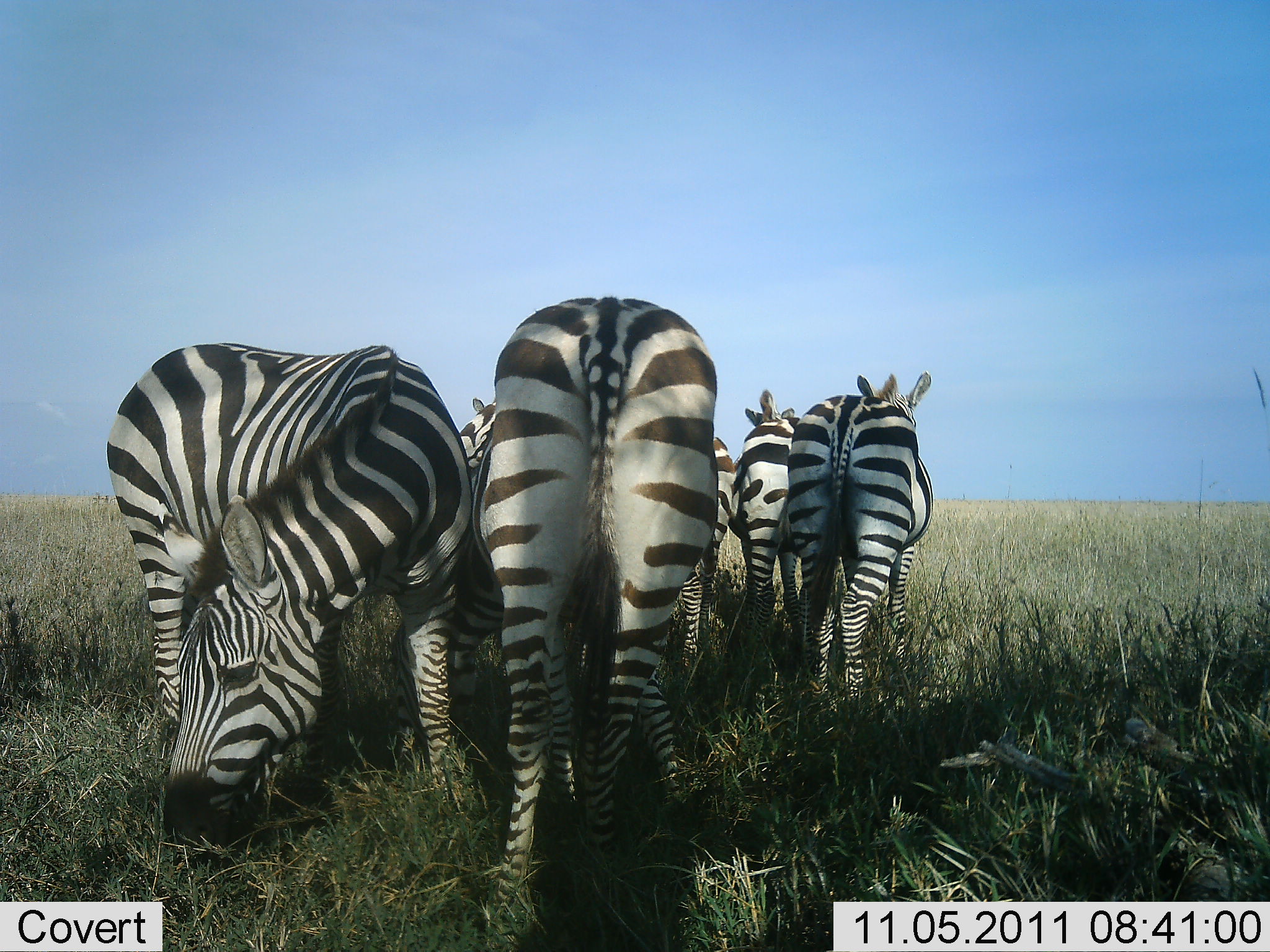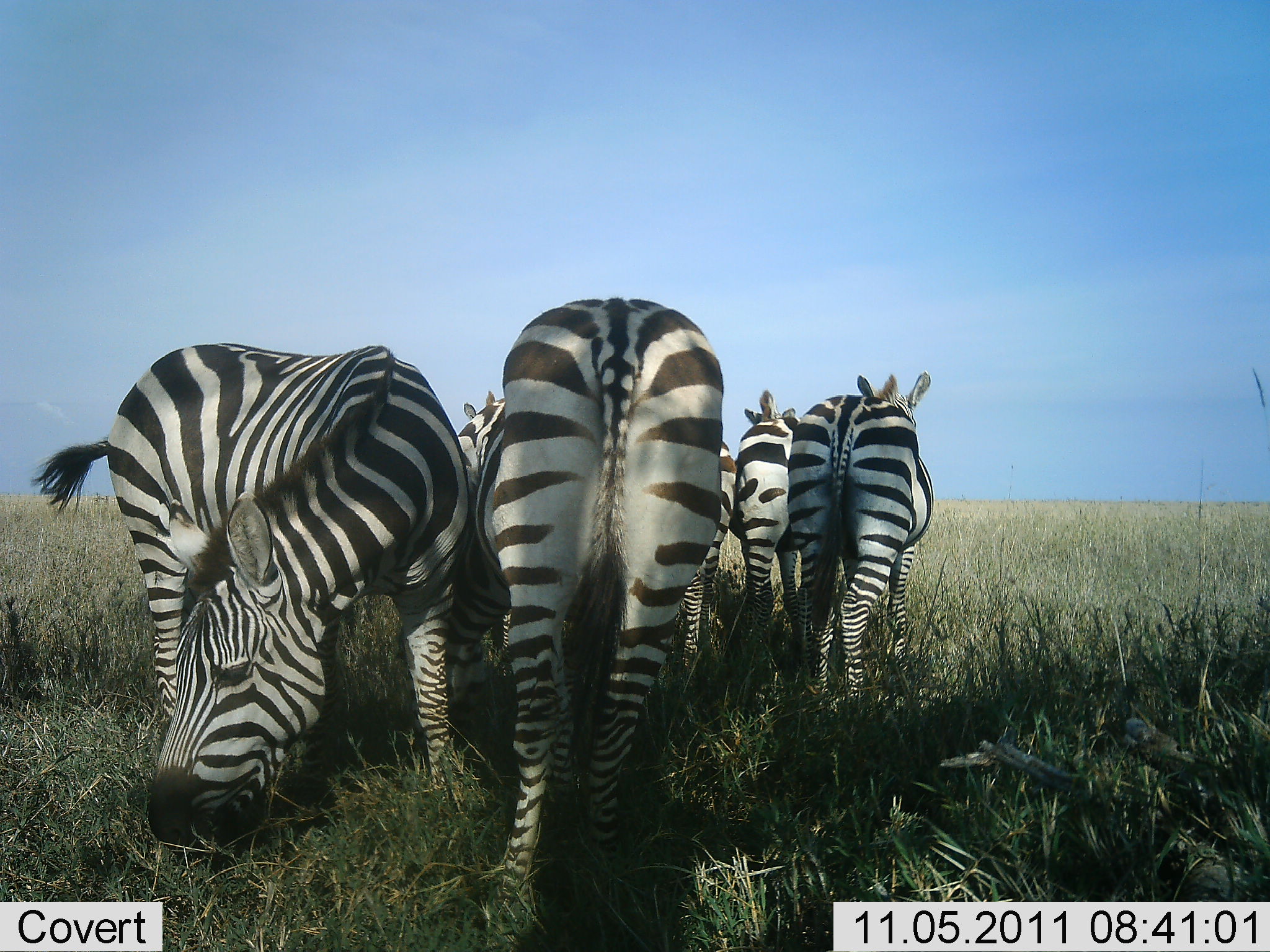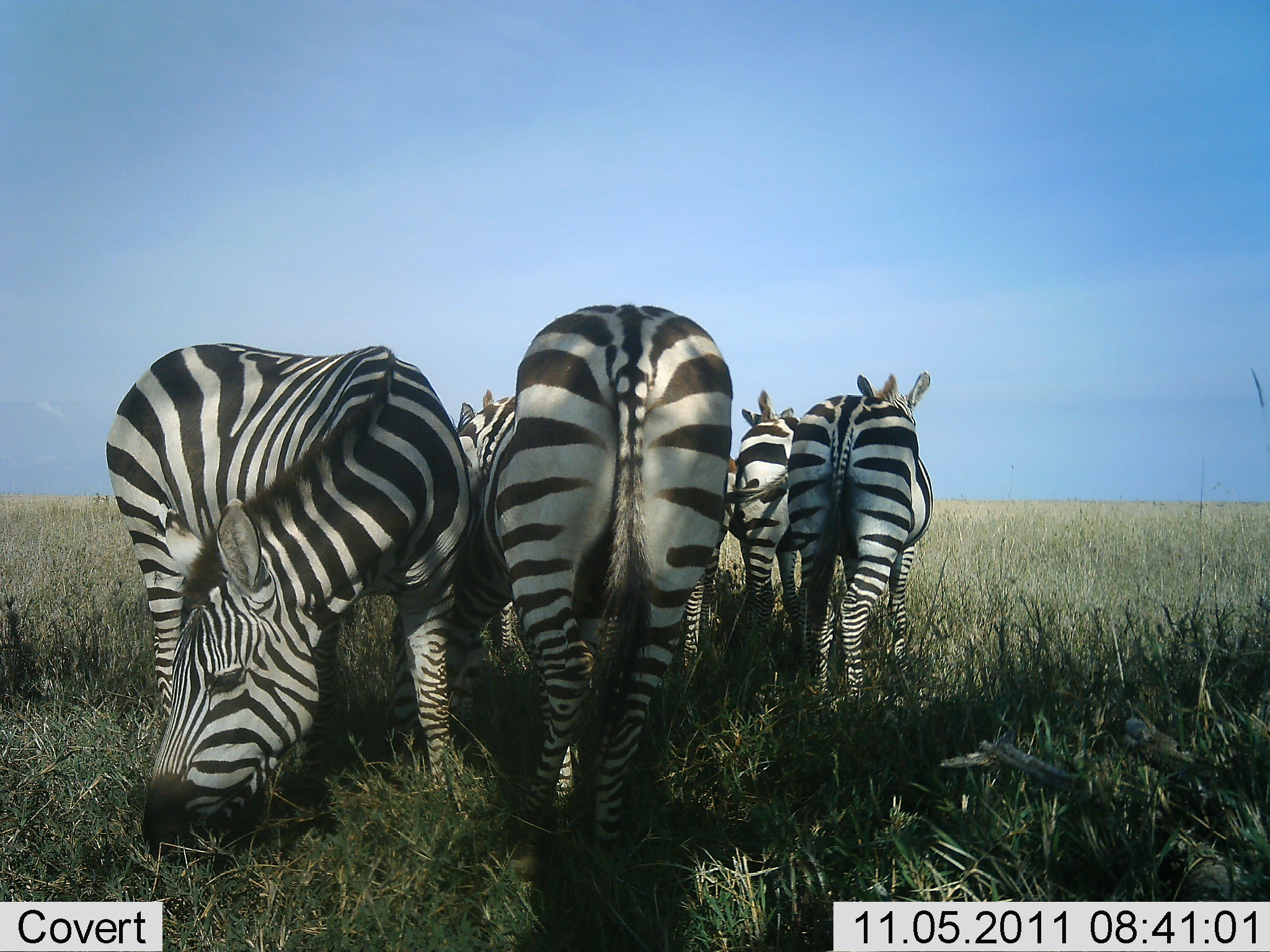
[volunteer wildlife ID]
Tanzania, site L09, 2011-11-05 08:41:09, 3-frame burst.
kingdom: Animalia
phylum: Chordata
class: Mammalia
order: Perissodactyla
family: Equidae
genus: Equus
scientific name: Equus quagga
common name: plains zebra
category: zebra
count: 5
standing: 64%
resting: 7%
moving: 21%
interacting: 14%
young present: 0%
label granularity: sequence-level